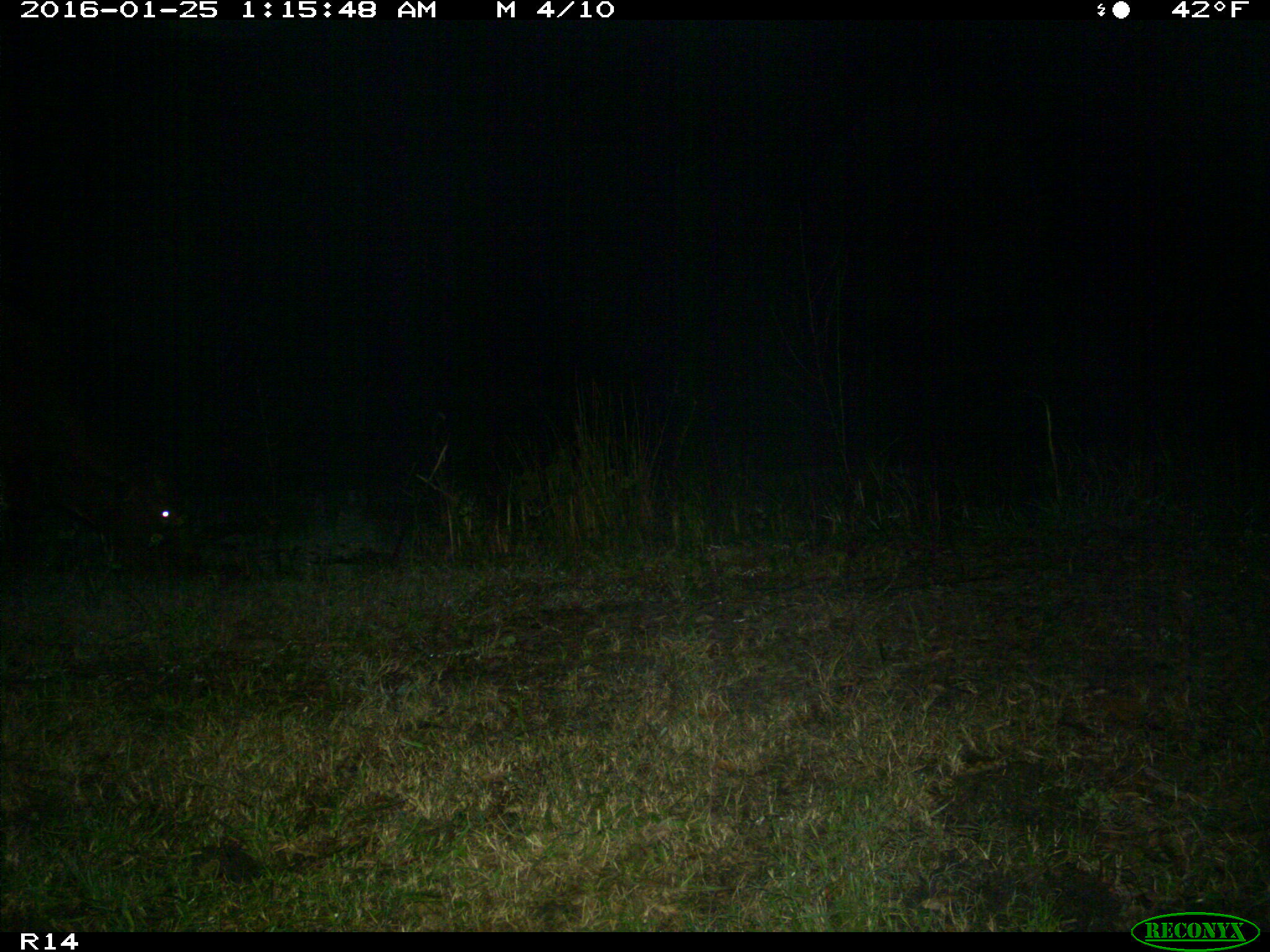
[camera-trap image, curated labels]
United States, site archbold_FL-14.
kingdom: Animalia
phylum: Chordata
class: Mammalia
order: Artiodactyla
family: Bovidae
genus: Bos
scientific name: Bos taurus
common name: domestic cow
Bos taurus (domestic cow).